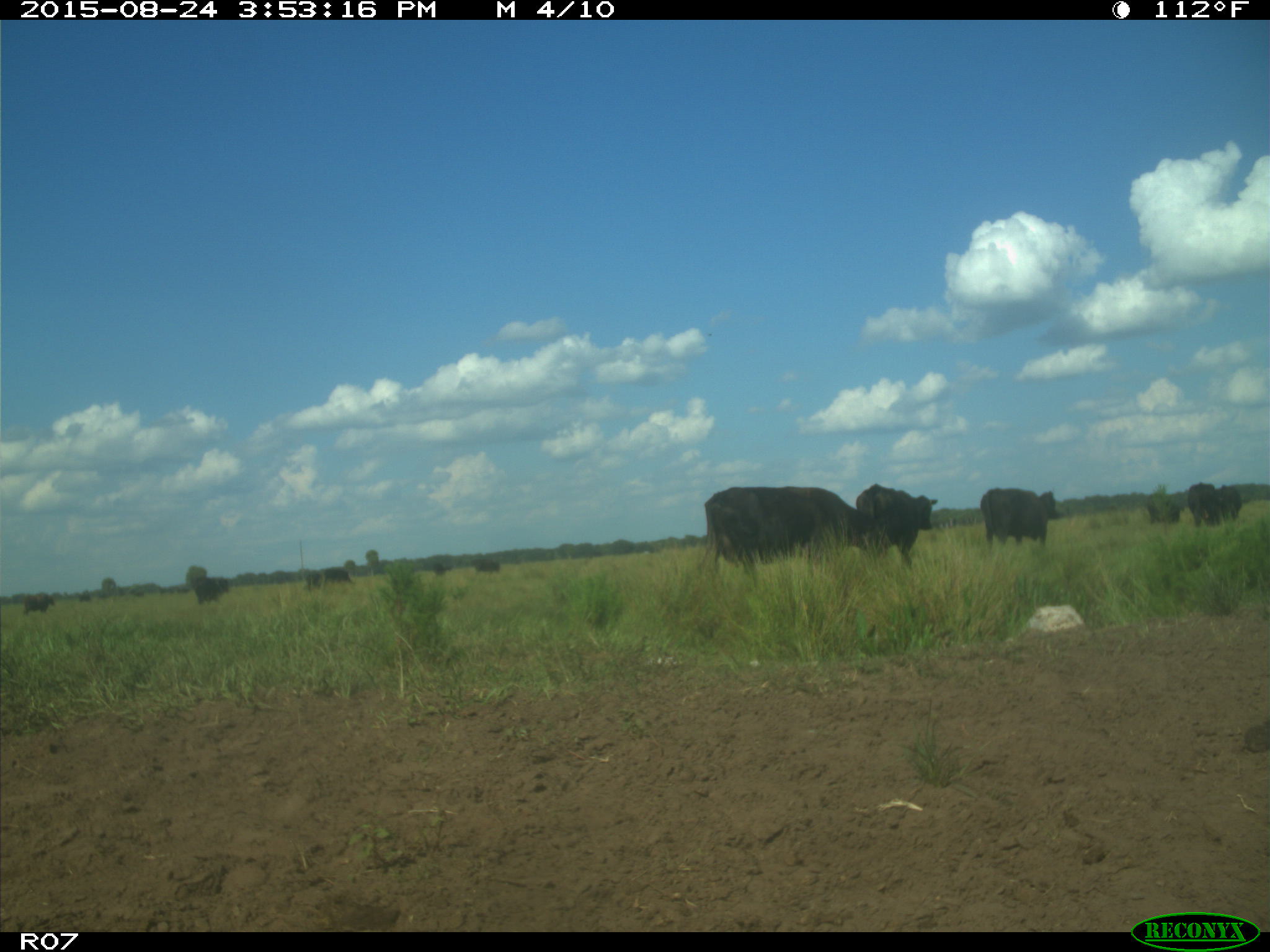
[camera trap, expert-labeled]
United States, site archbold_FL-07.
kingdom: Animalia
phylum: Chordata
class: Mammalia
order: Artiodactyla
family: Bovidae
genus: Bos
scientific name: Bos taurus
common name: domestic cow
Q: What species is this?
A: Bos taurus (domestic cow).